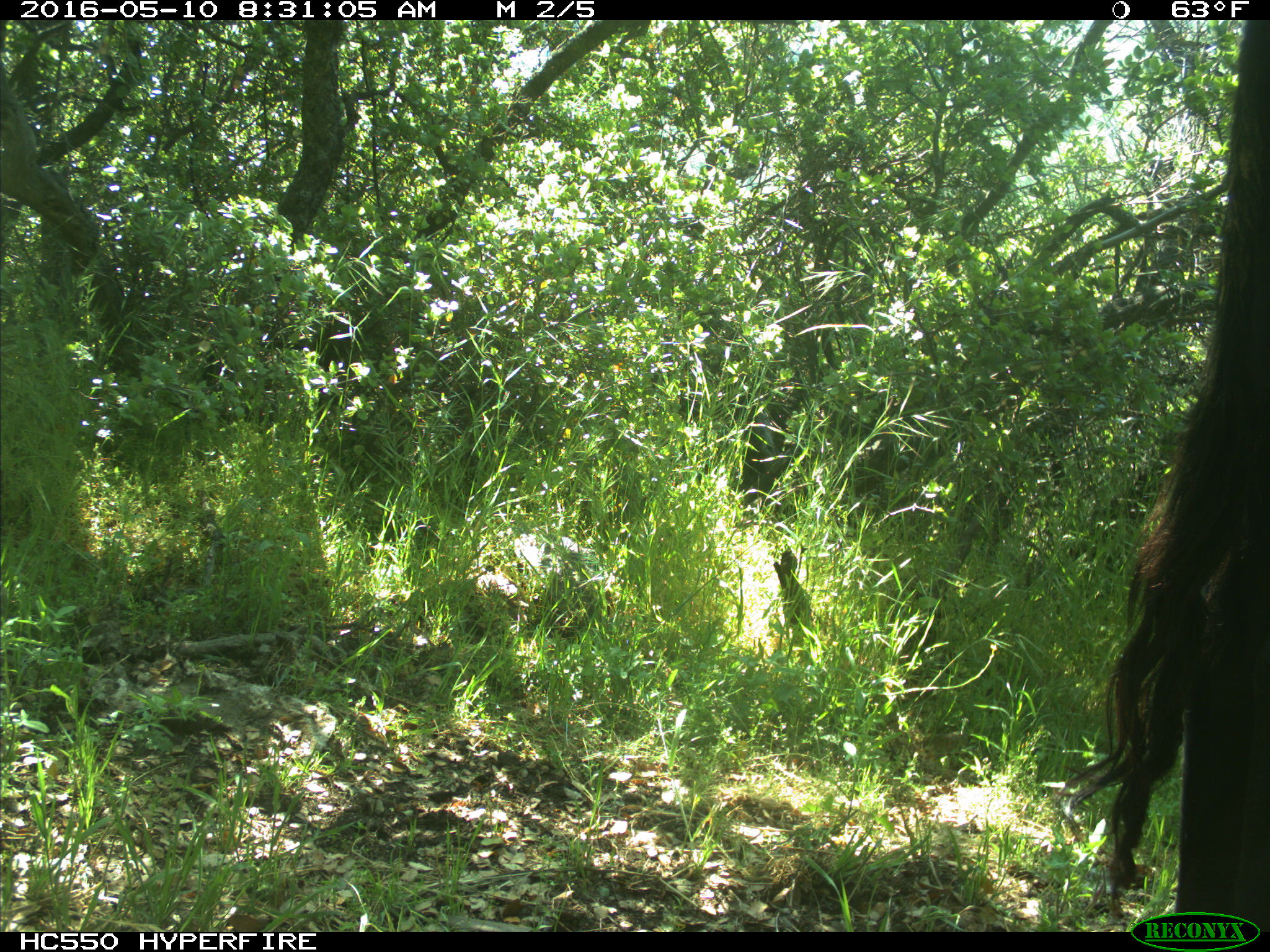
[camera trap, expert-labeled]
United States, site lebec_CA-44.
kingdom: Animalia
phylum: Chordata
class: Mammalia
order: Artiodactyla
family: Bovidae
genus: Bos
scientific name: Bos taurus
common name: domestic cow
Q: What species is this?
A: Bos taurus (domestic cow).